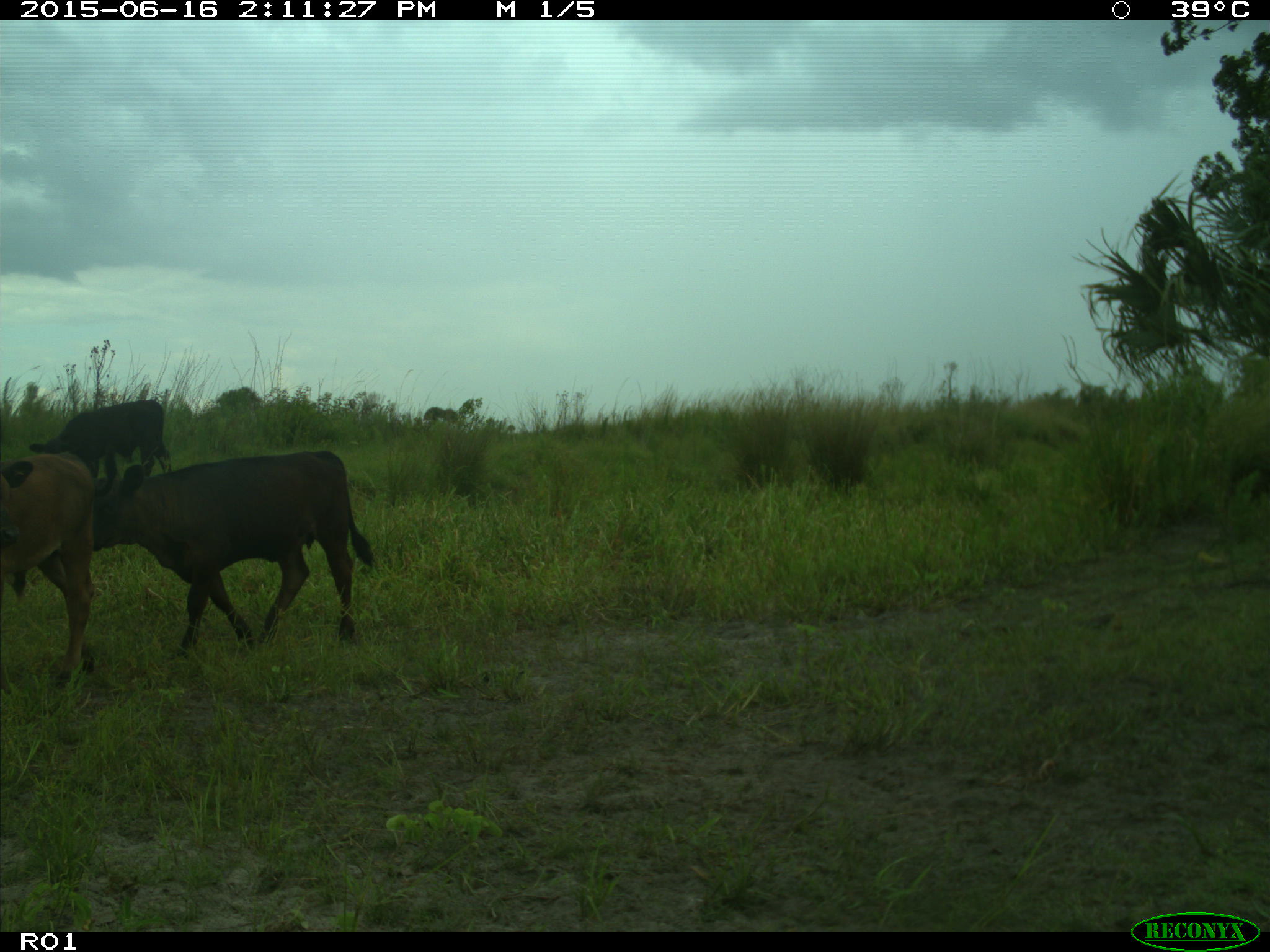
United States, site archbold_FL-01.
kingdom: Animalia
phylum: Chordata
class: Mammalia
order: Artiodactyla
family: Bovidae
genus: Bos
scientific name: Bos taurus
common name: domestic cow